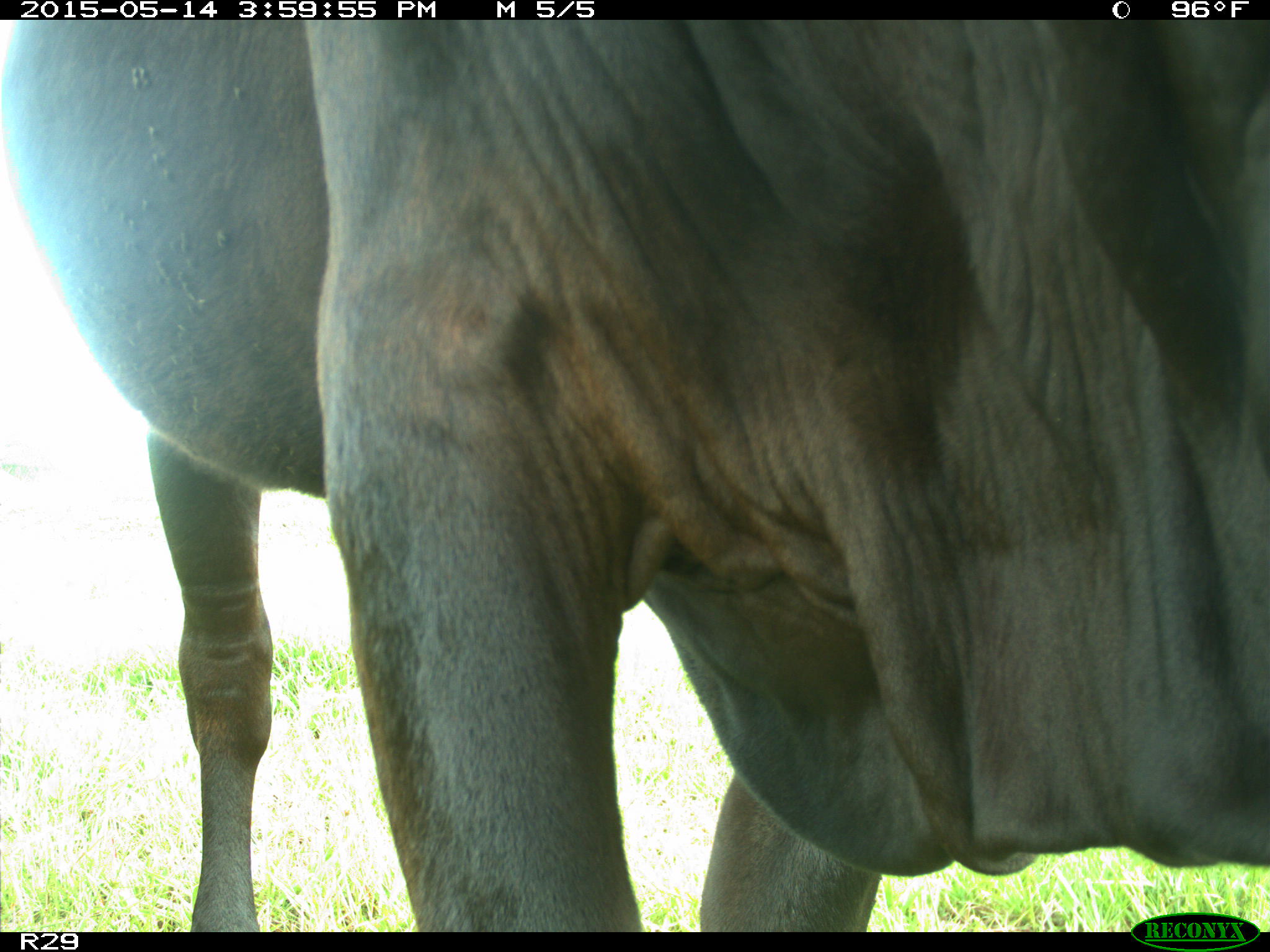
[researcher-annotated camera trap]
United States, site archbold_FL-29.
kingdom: Animalia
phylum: Chordata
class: Mammalia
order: Artiodactyla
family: Bovidae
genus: Bos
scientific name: Bos taurus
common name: domestic cow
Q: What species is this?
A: Bos taurus (domestic cow).